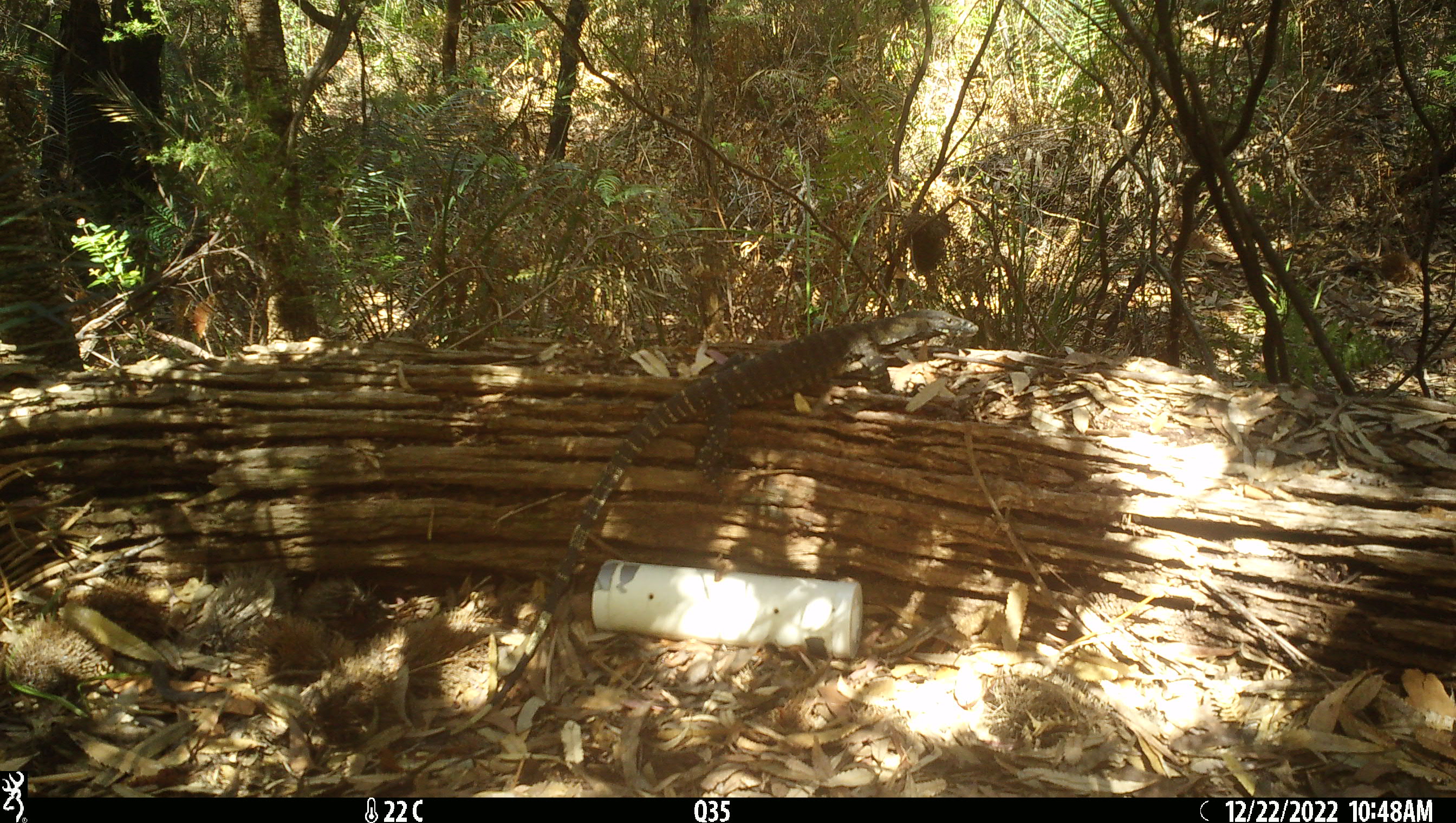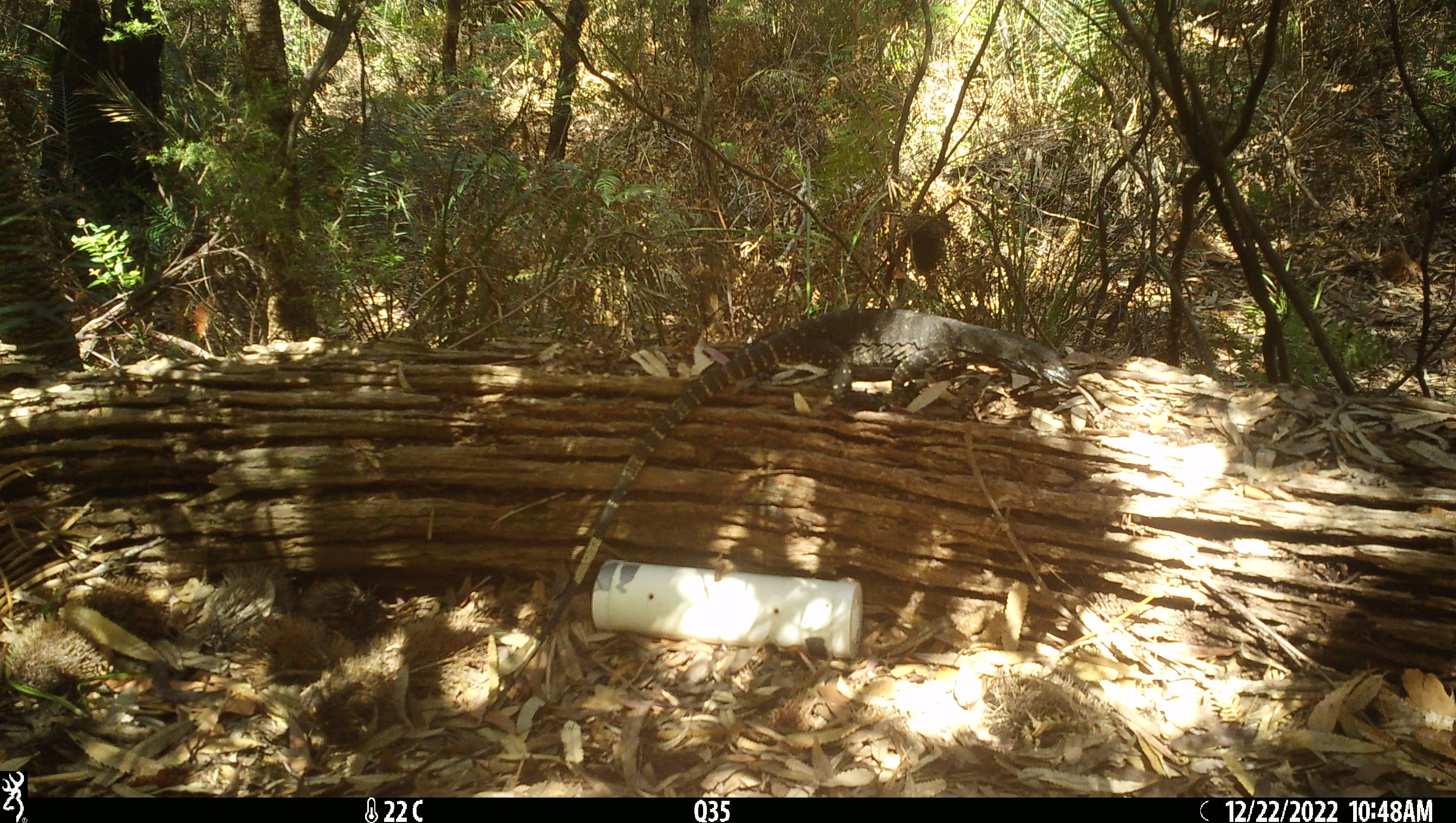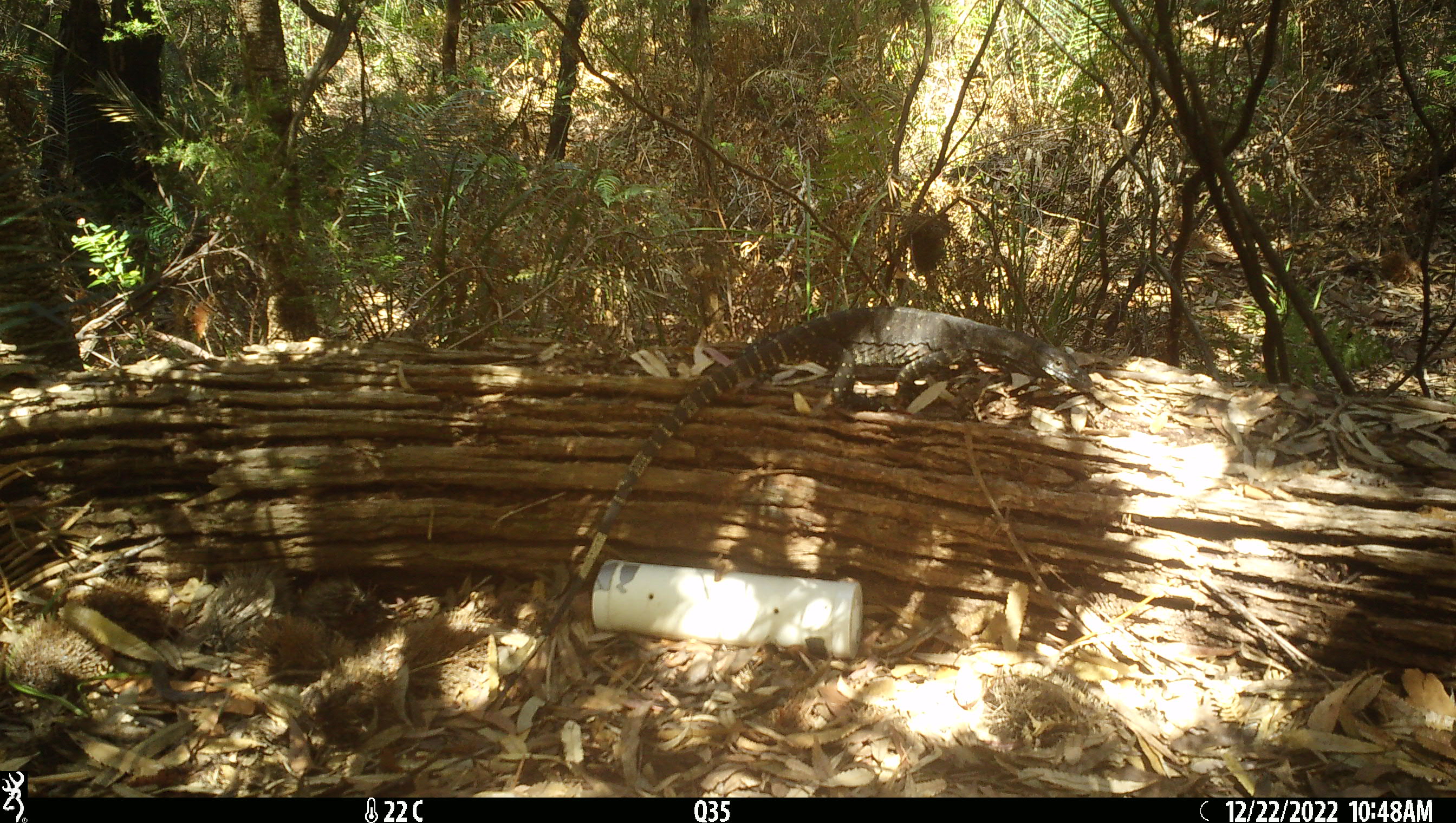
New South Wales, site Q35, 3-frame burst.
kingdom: Animalia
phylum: Chordata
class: Reptilia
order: Squamata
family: Varanidae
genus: Varanus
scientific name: Varanus varius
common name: lace monitor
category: goanna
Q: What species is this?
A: Goanna (lace monitor) (Varanus varius).